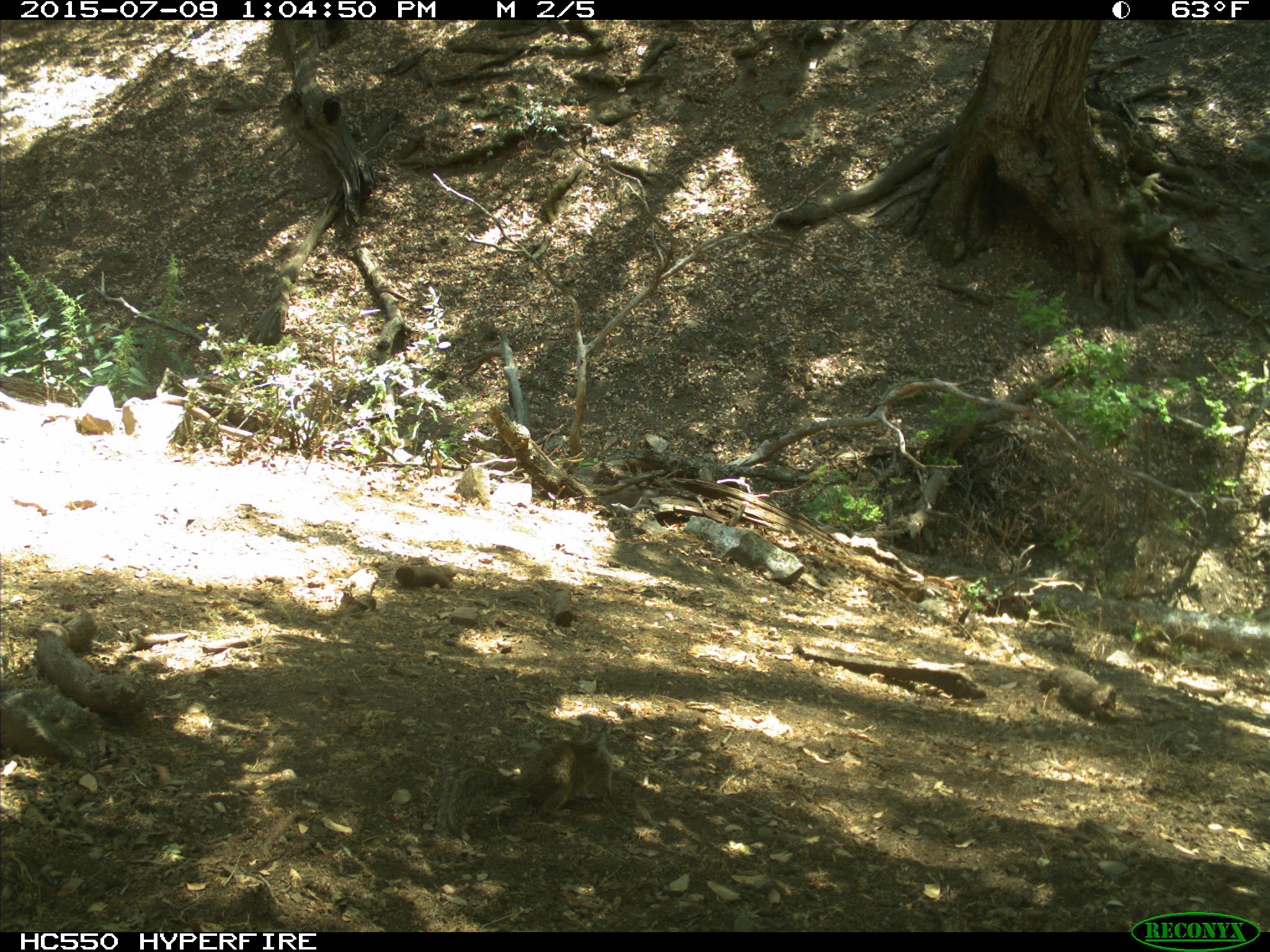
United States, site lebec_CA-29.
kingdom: Animalia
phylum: Chordata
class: Mammalia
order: Rodentia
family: Sciuridae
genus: Otospermophilus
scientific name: Otospermophilus beecheyi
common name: california ground squirrel